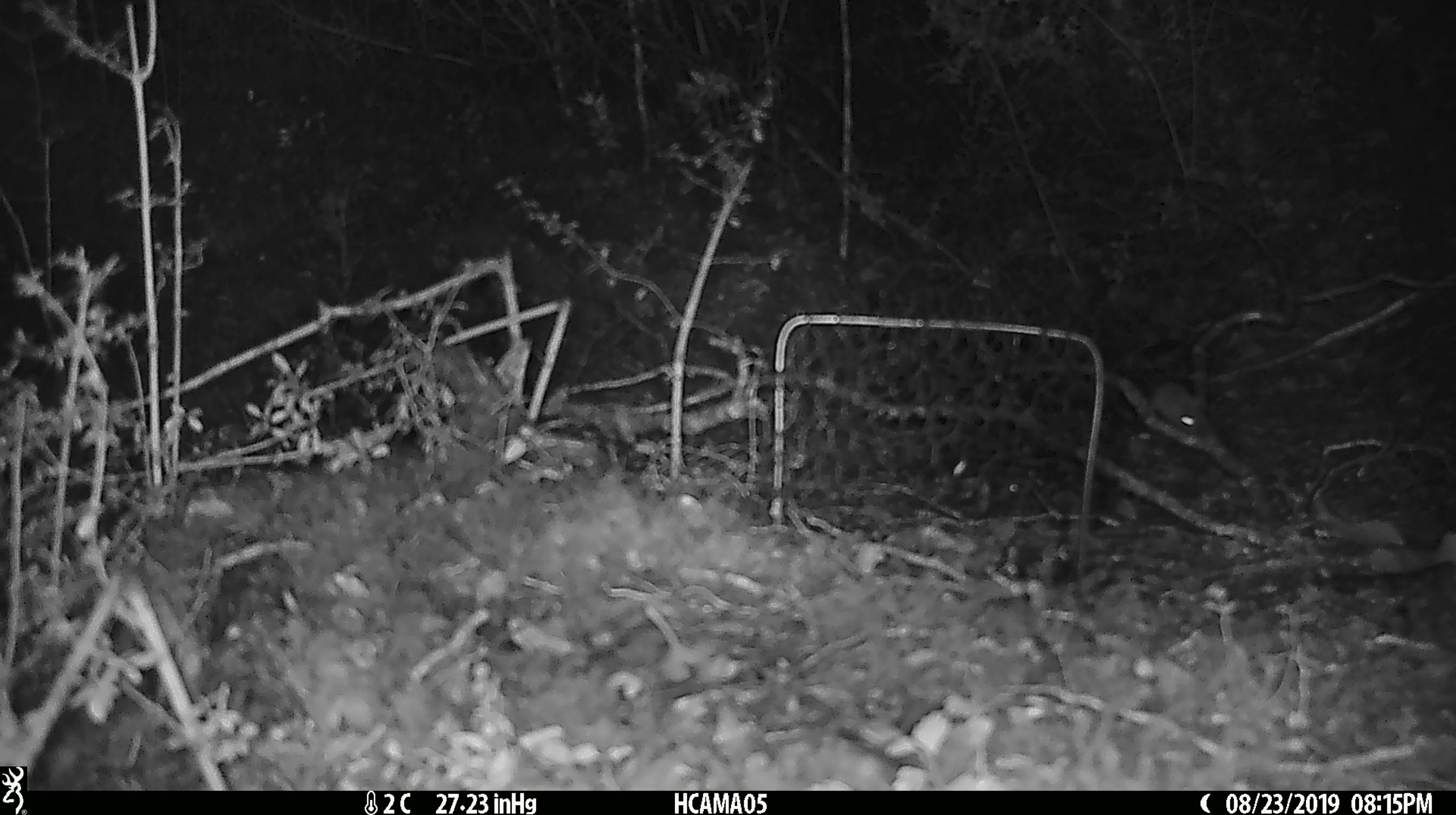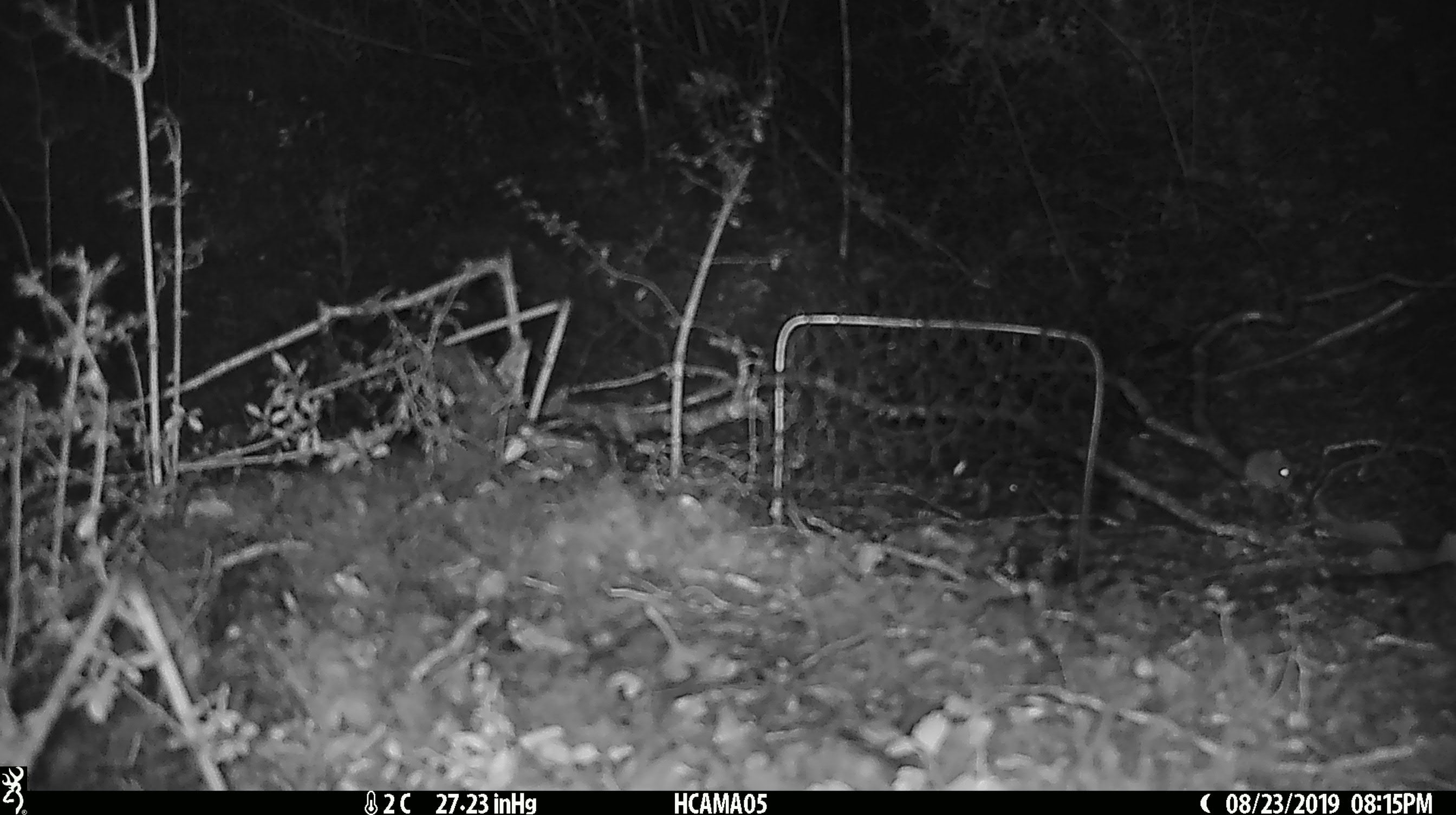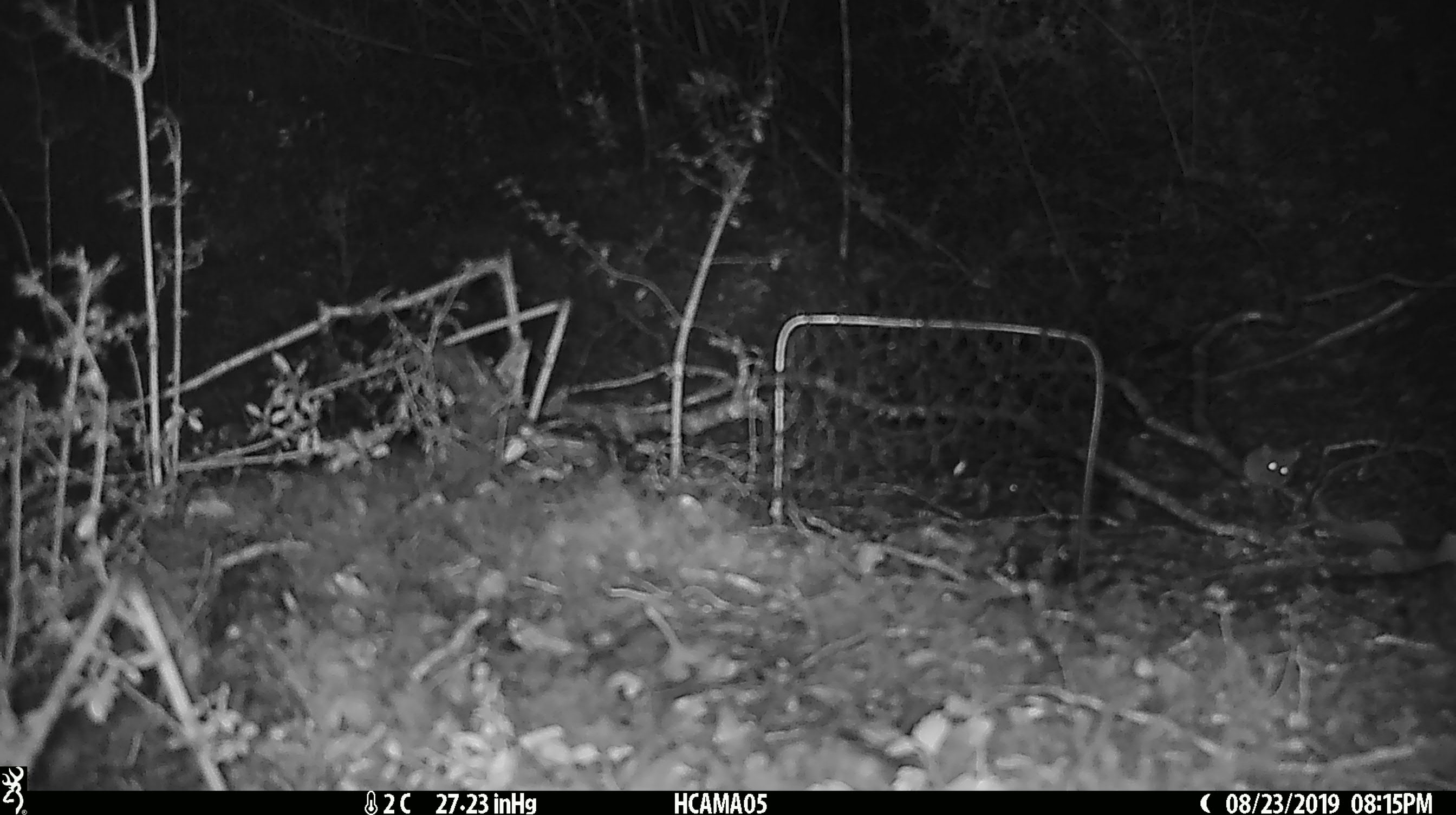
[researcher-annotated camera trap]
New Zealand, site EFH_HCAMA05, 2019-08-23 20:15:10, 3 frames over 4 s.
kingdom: Animalia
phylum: Chordata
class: Mammalia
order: Rodentia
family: Muridae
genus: Mus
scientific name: Mus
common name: mouse